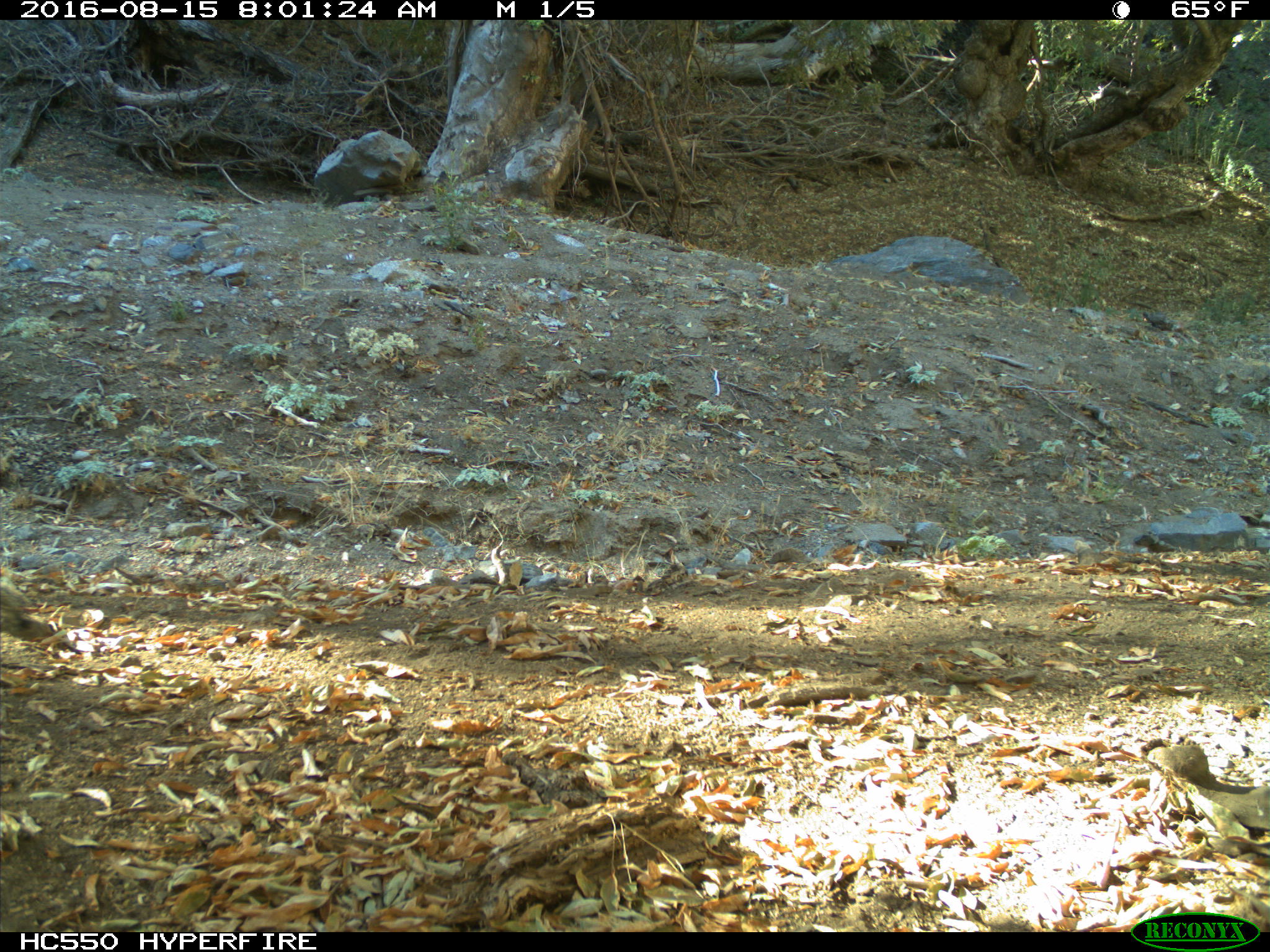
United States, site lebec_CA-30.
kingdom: Animalia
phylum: Chordata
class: Mammalia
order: Rodentia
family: Sciuridae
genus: Otospermophilus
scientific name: Otospermophilus beecheyi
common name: california ground squirrel